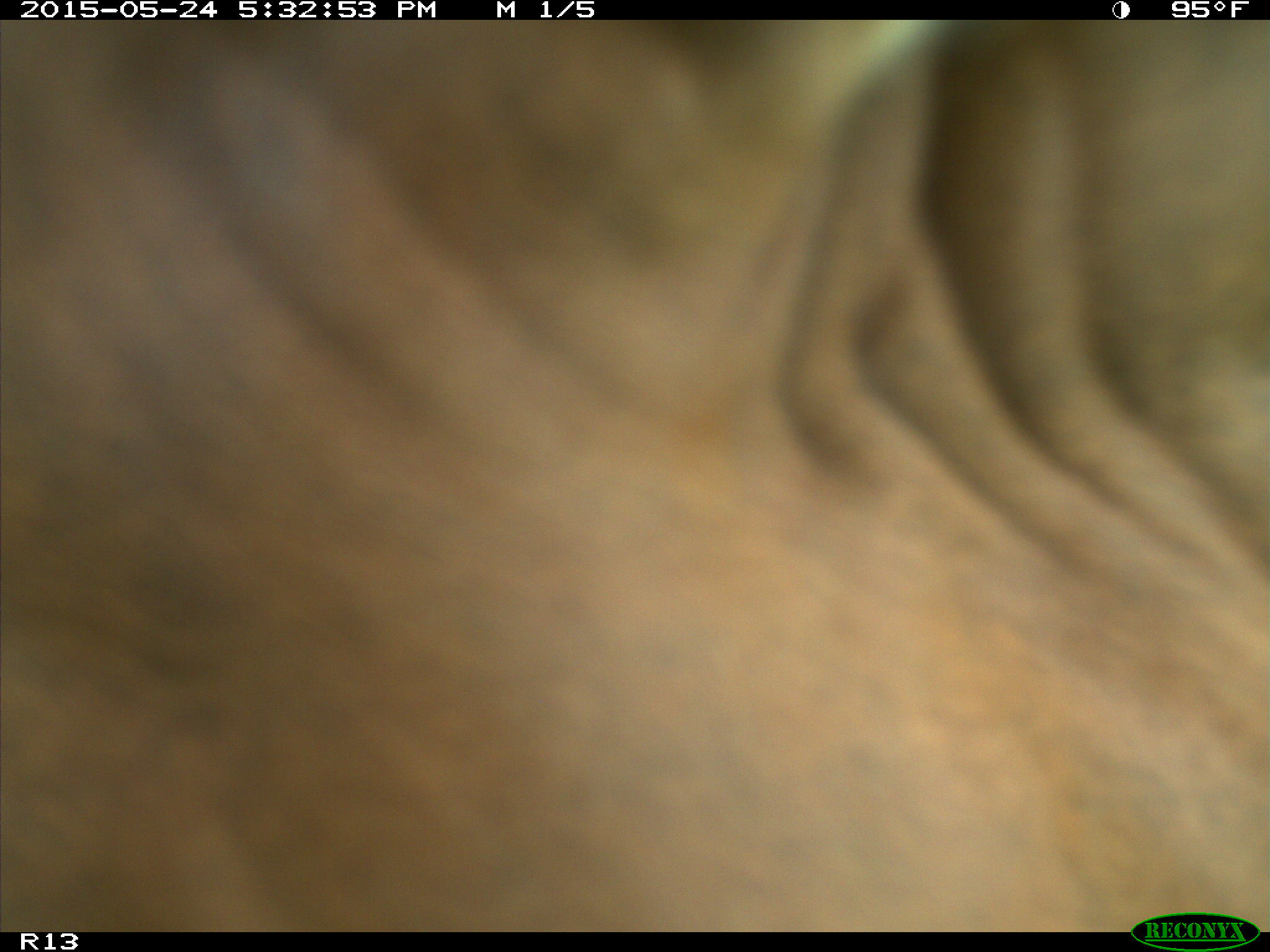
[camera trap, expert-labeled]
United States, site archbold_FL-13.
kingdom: Animalia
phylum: Chordata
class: Mammalia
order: Artiodactyla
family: Bovidae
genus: Bos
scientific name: Bos taurus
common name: domestic cow